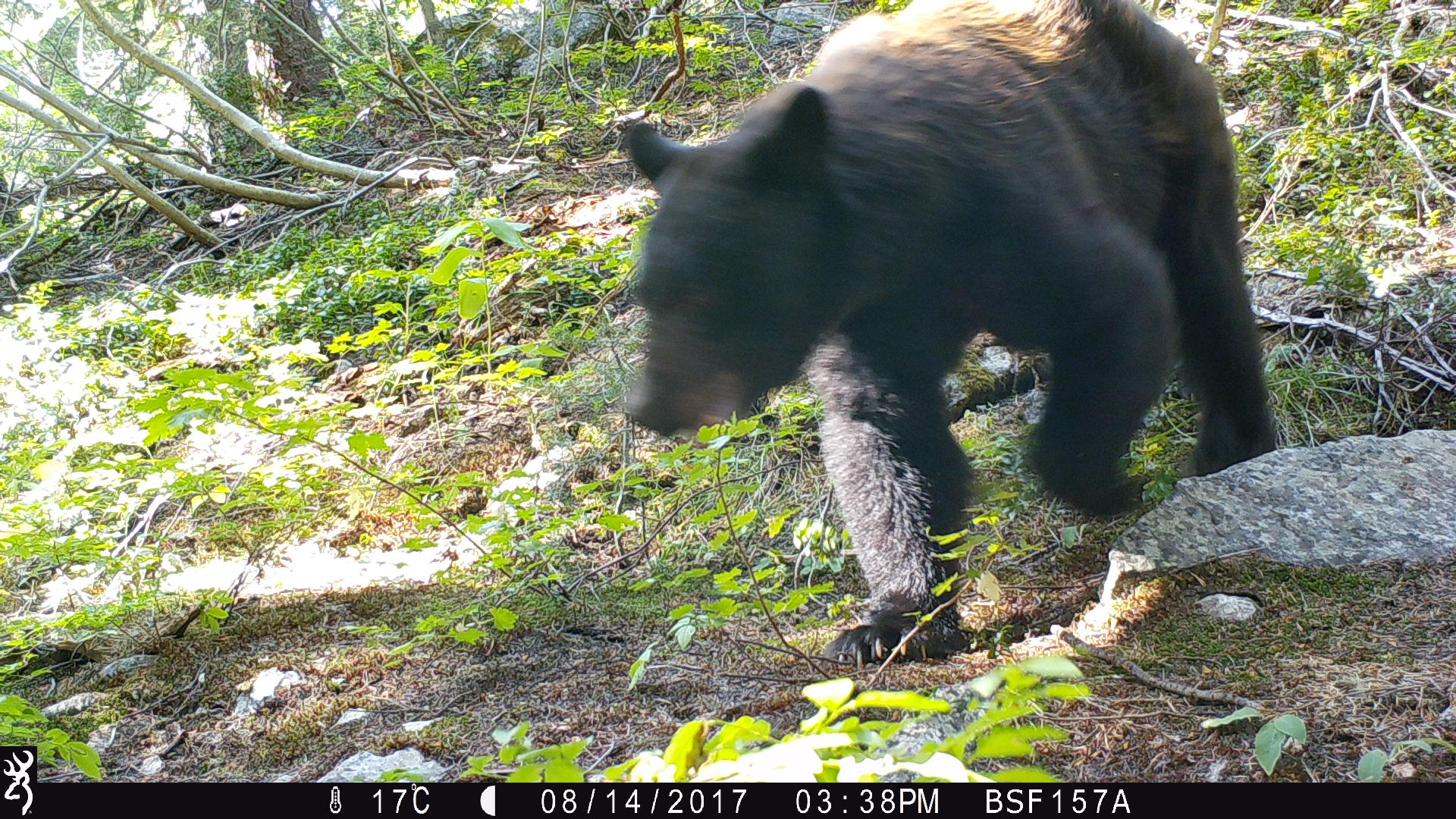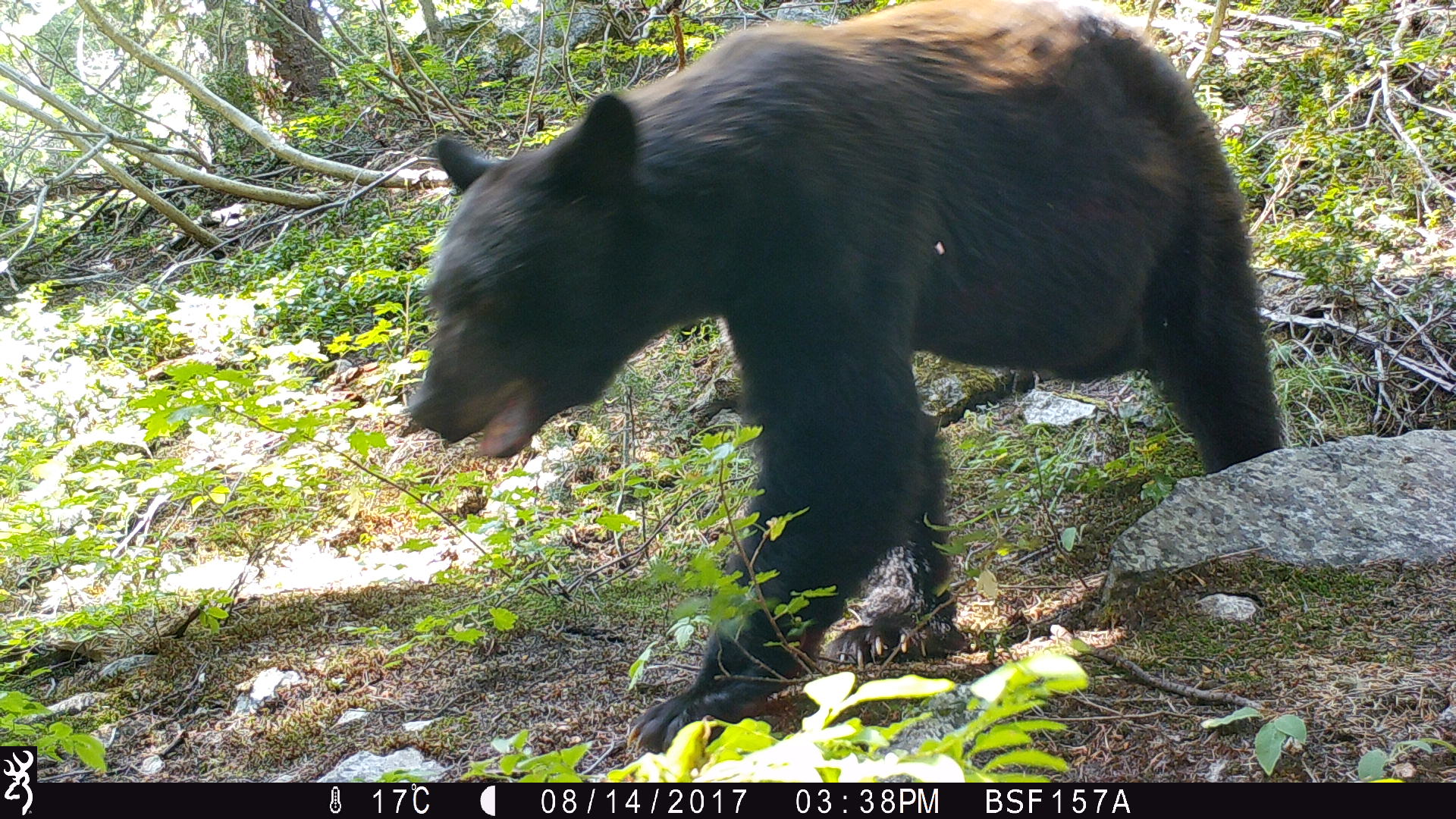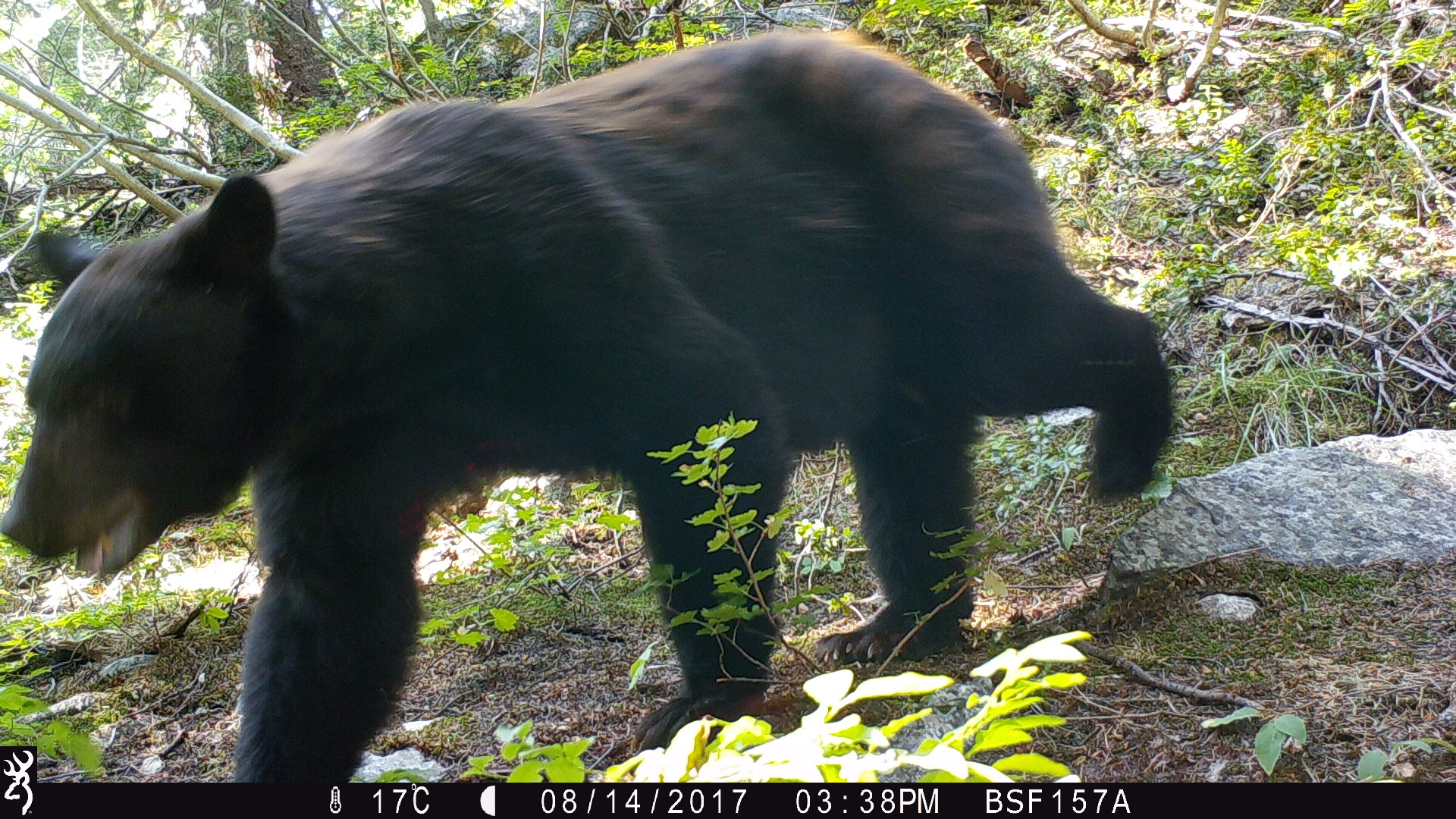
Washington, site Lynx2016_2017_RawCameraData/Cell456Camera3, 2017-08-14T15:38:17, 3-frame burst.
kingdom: Animalia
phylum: Chordata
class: Mammalia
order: Carnivora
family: Ursidae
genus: Ursus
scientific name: Ursus americanus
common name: american black bear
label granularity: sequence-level